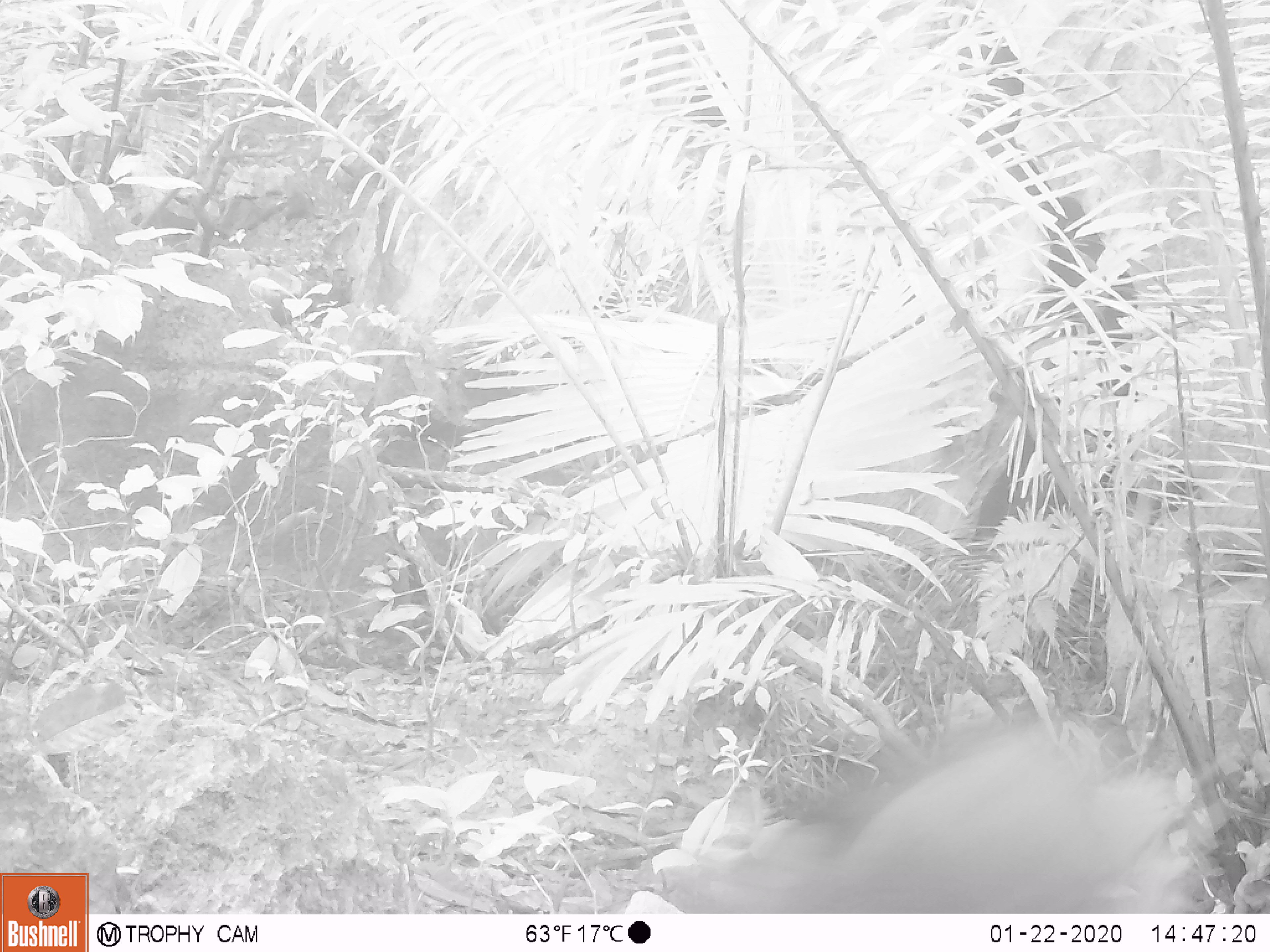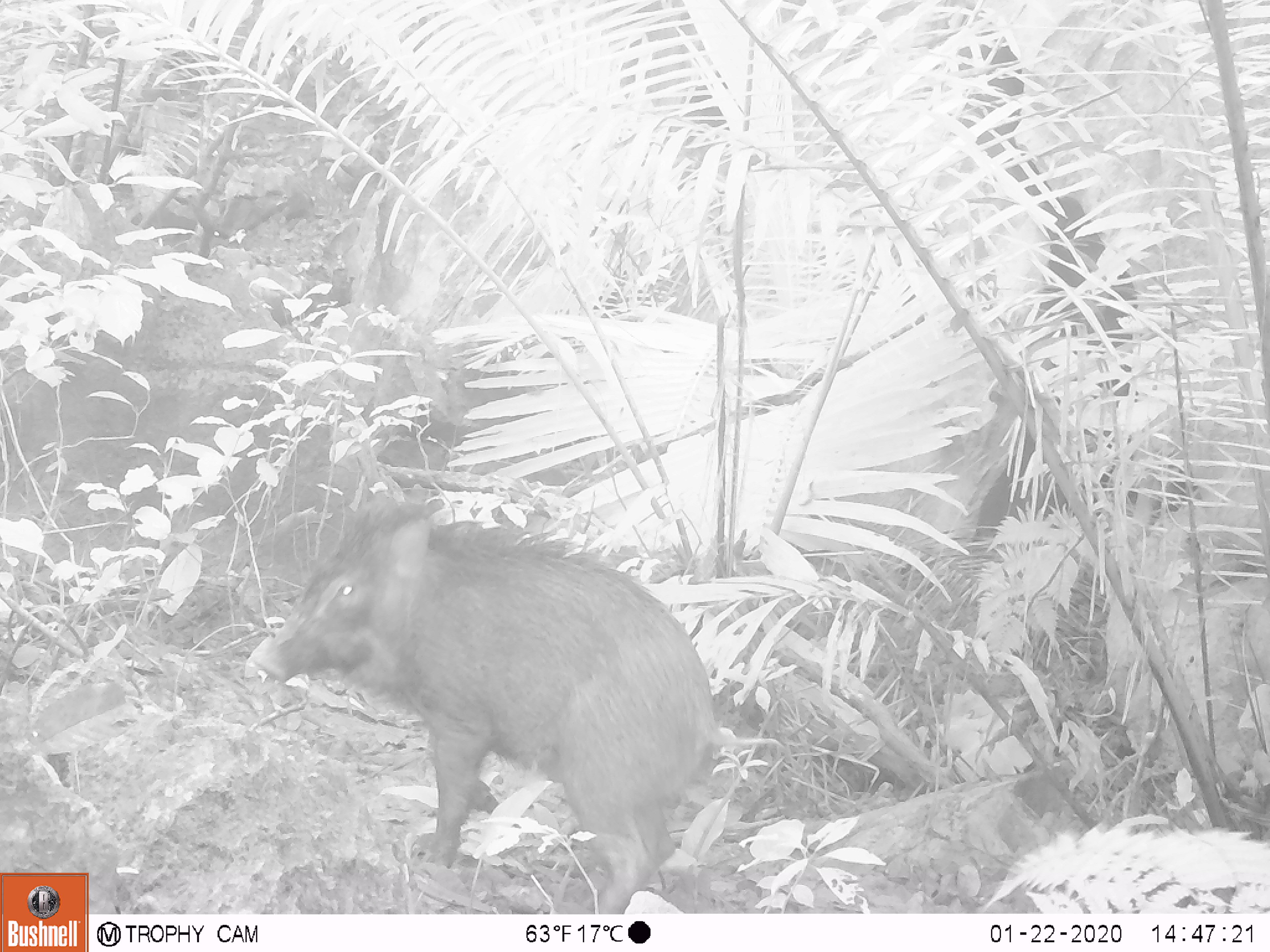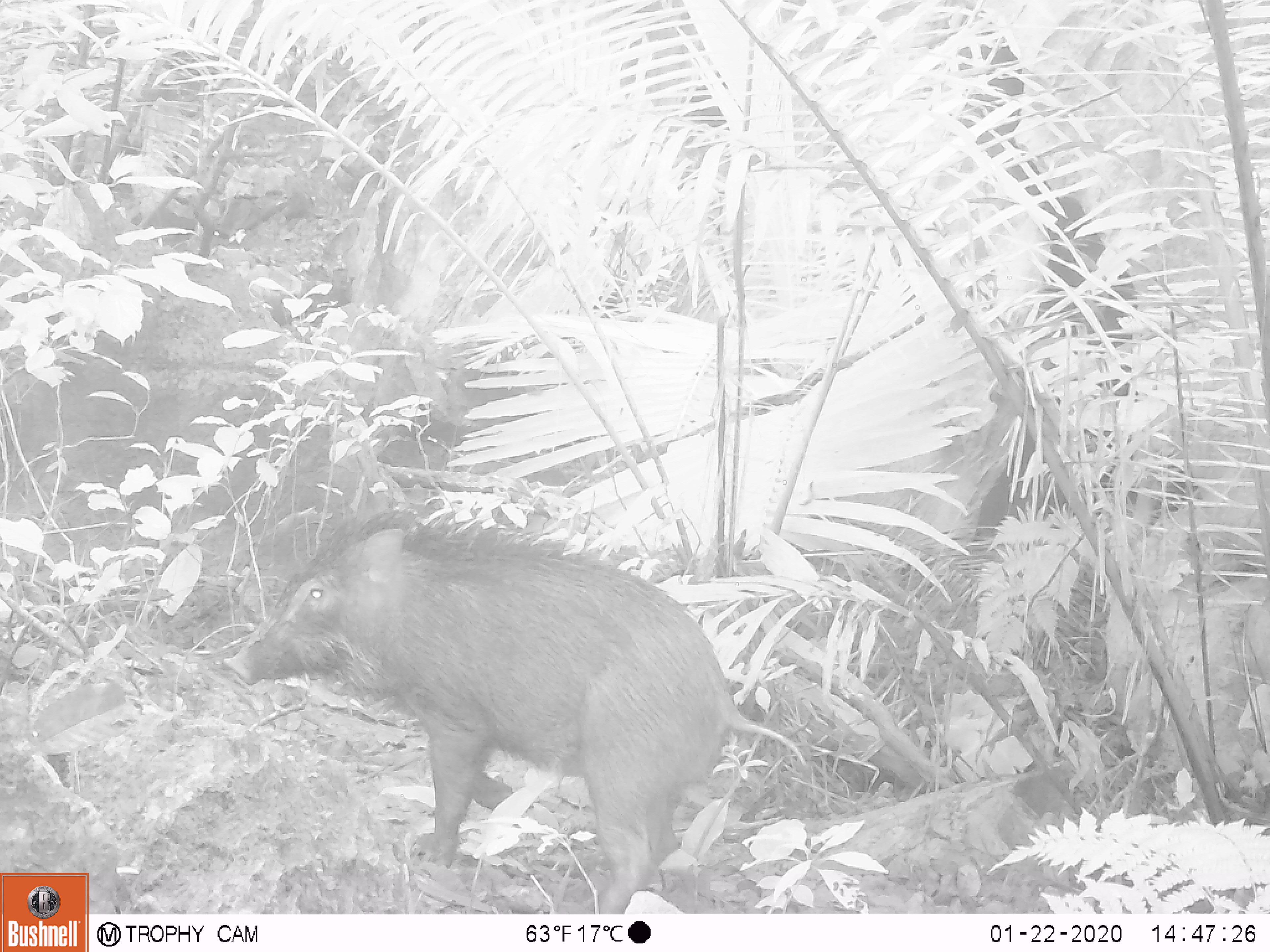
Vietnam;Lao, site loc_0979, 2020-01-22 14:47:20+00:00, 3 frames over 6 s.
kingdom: Animalia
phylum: Chordata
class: Mammalia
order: Artiodactyla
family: Suidae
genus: Sus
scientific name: Sus scrofa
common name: eurasian wild pig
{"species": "eurasian wild pig (Sus scrofa)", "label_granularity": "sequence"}